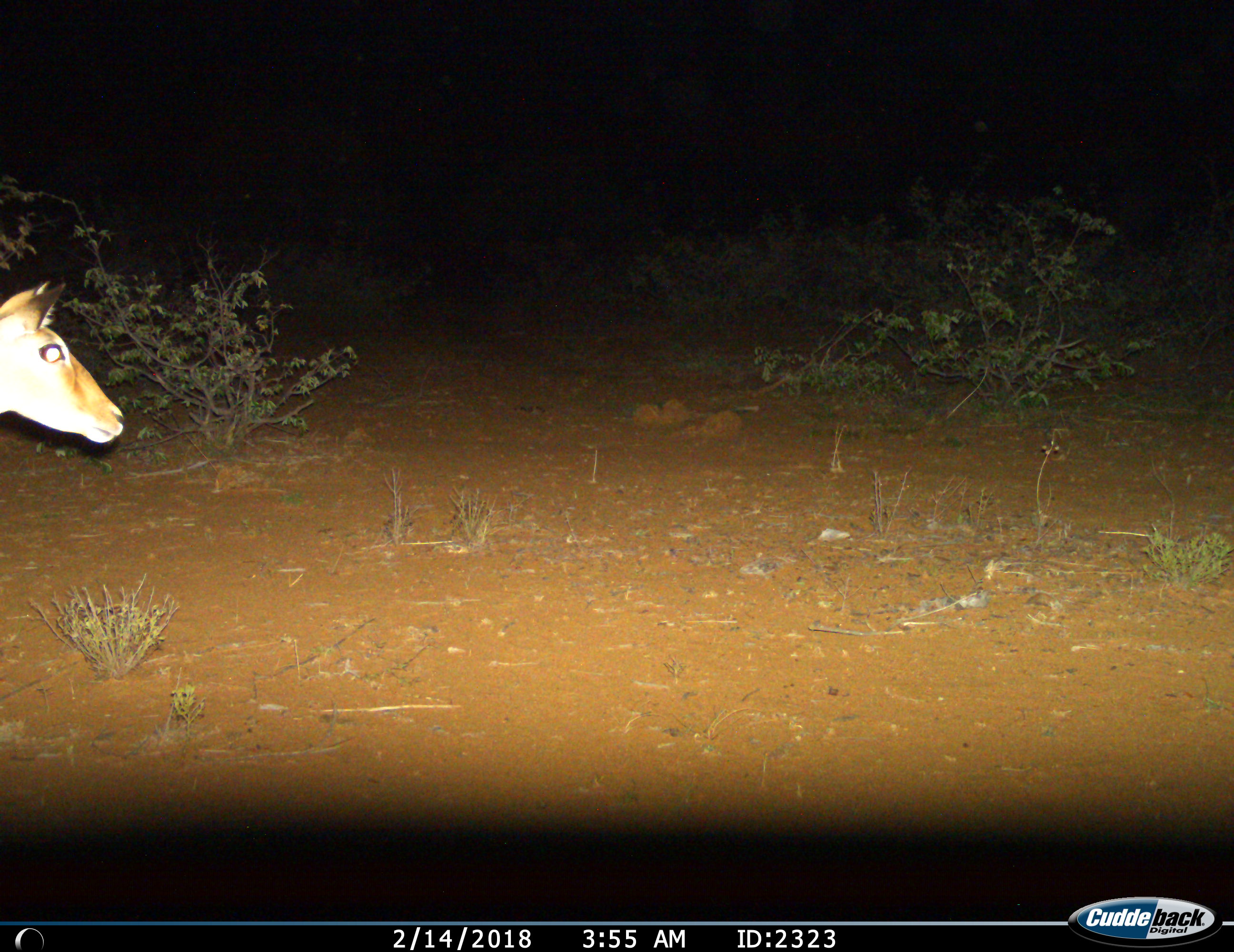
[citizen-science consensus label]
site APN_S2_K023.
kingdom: Animalia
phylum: Chordata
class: Mammalia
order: Artiodactyla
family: Bovidae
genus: Aepyceros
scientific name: Aepyceros melampus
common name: impala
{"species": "impala (Aepyceros melampus)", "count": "1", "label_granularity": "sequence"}